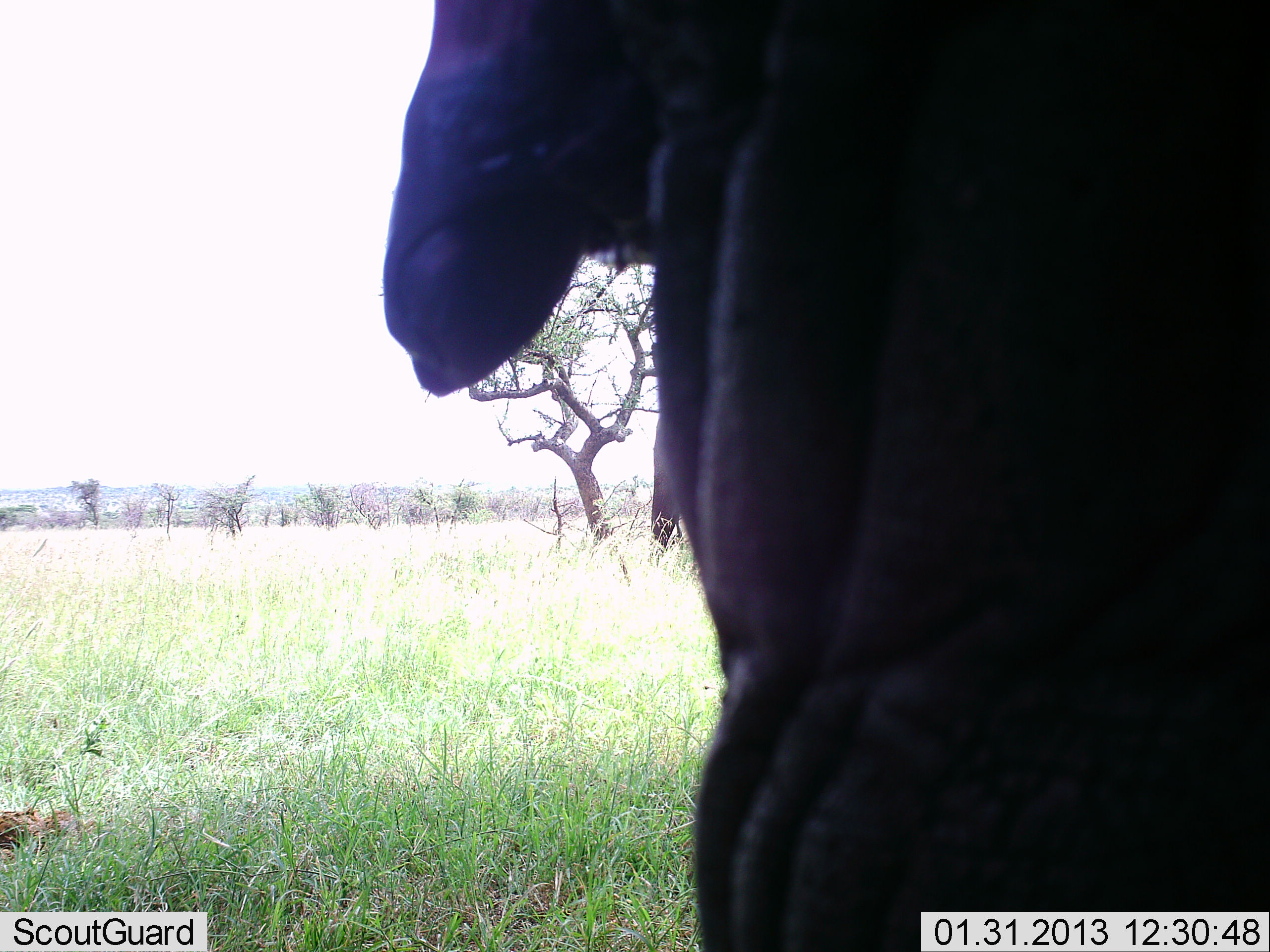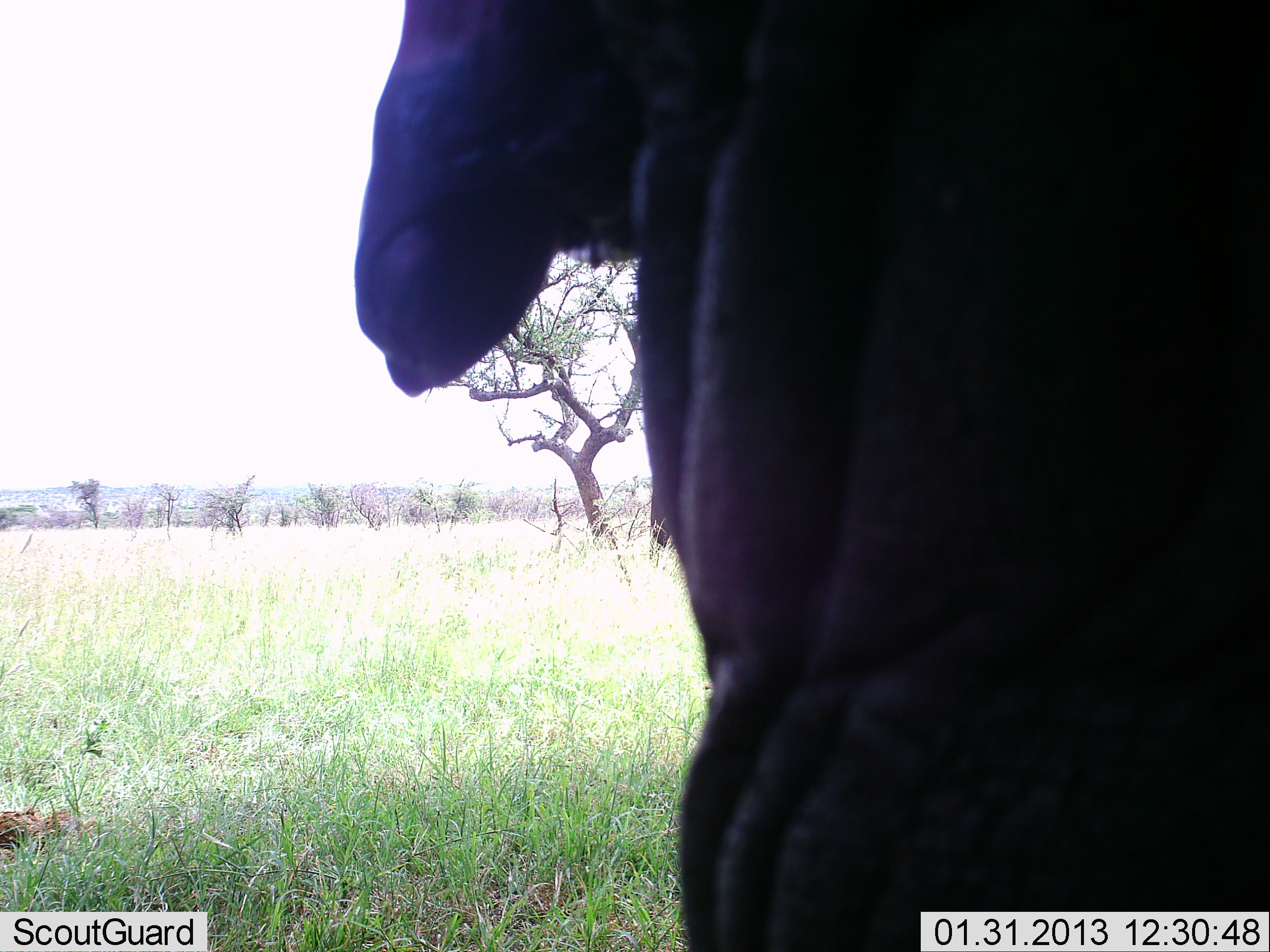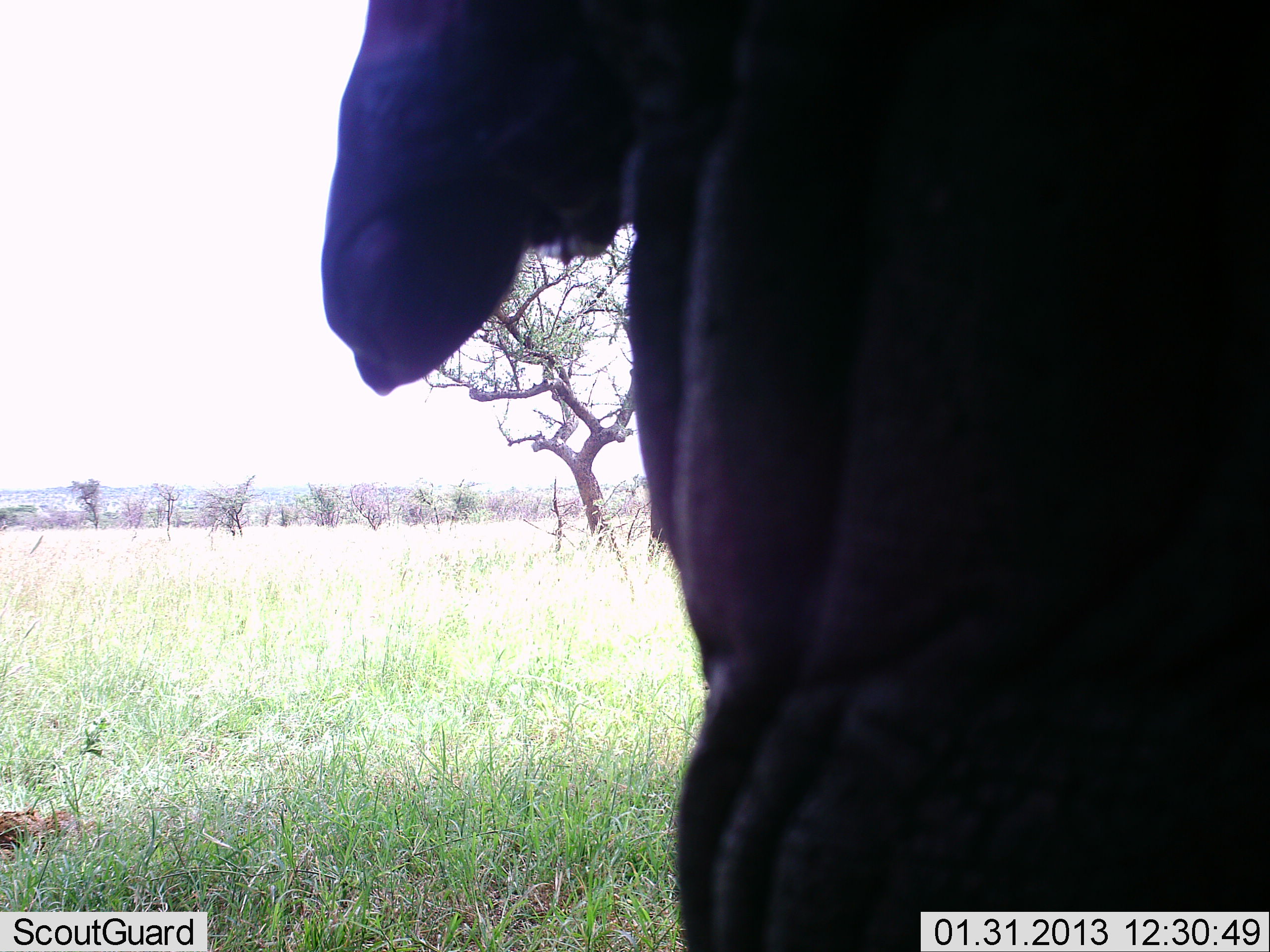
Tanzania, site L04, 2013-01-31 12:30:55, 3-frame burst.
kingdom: Animalia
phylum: Chordata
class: Mammalia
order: Proboscidea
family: Elephantidae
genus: Loxodonta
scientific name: Loxodonta africana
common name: african bush elephant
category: elephant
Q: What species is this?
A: Elephant (african bush elephant) (Loxodonta africana).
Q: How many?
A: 1.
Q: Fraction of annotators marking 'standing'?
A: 95%.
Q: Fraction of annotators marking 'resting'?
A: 0%.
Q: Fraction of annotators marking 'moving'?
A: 5%.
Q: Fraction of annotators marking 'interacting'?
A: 0%.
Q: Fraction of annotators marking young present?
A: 0%.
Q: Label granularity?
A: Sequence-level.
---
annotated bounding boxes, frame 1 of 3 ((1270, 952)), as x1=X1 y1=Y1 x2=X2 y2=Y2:
animal: x1=381 y1=0 x2=1269 y2=952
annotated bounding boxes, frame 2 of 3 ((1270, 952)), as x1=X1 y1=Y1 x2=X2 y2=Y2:
animal: x1=357 y1=0 x2=1269 y2=952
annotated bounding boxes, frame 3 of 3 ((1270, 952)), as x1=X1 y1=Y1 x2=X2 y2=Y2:
animal: x1=321 y1=0 x2=1269 y2=952